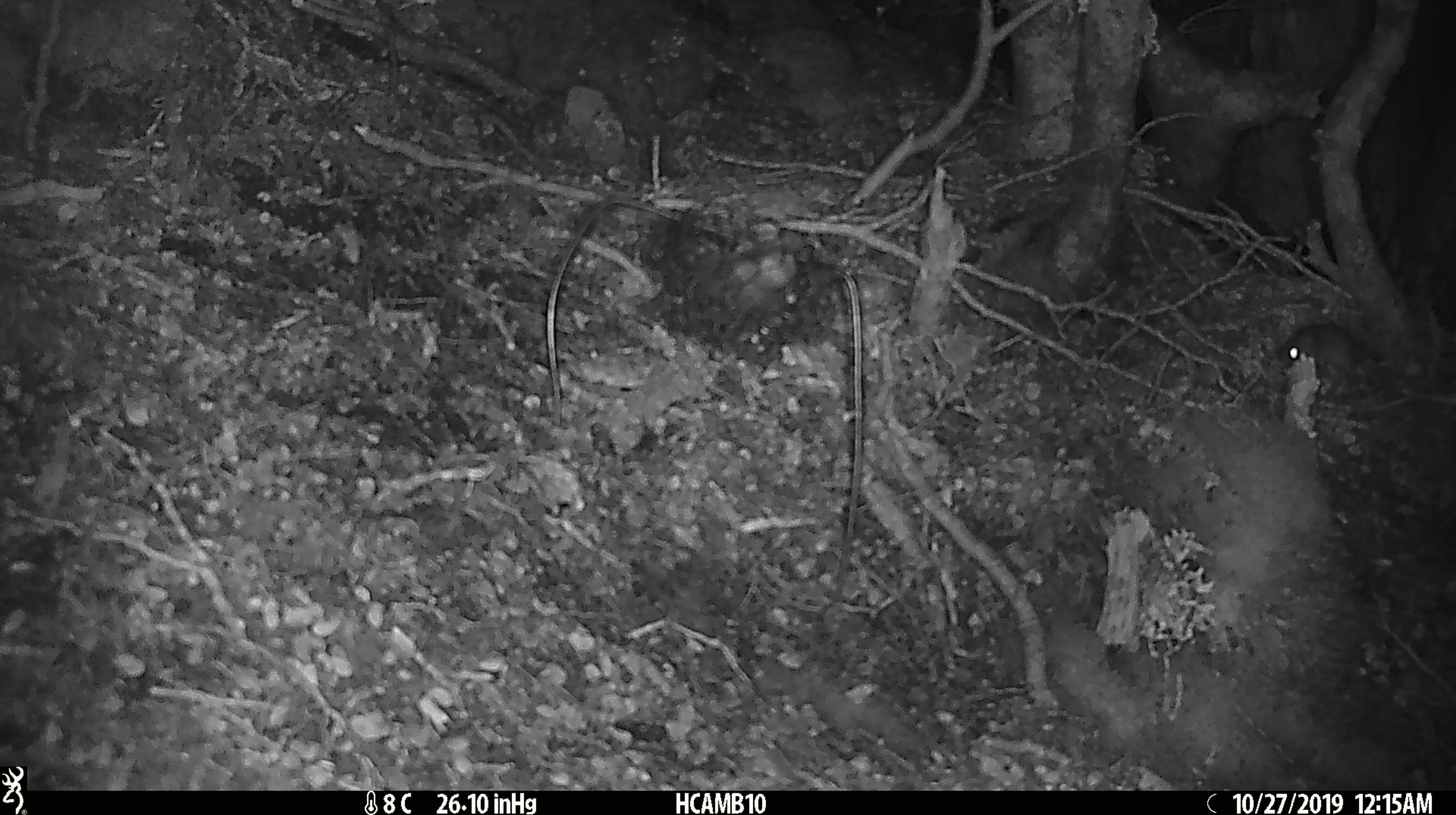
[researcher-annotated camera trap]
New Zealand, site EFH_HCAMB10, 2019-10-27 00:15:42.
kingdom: Animalia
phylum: Chordata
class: Mammalia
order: Rodentia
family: Muridae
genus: Mus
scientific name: Mus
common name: mouse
Mouse (Mus).